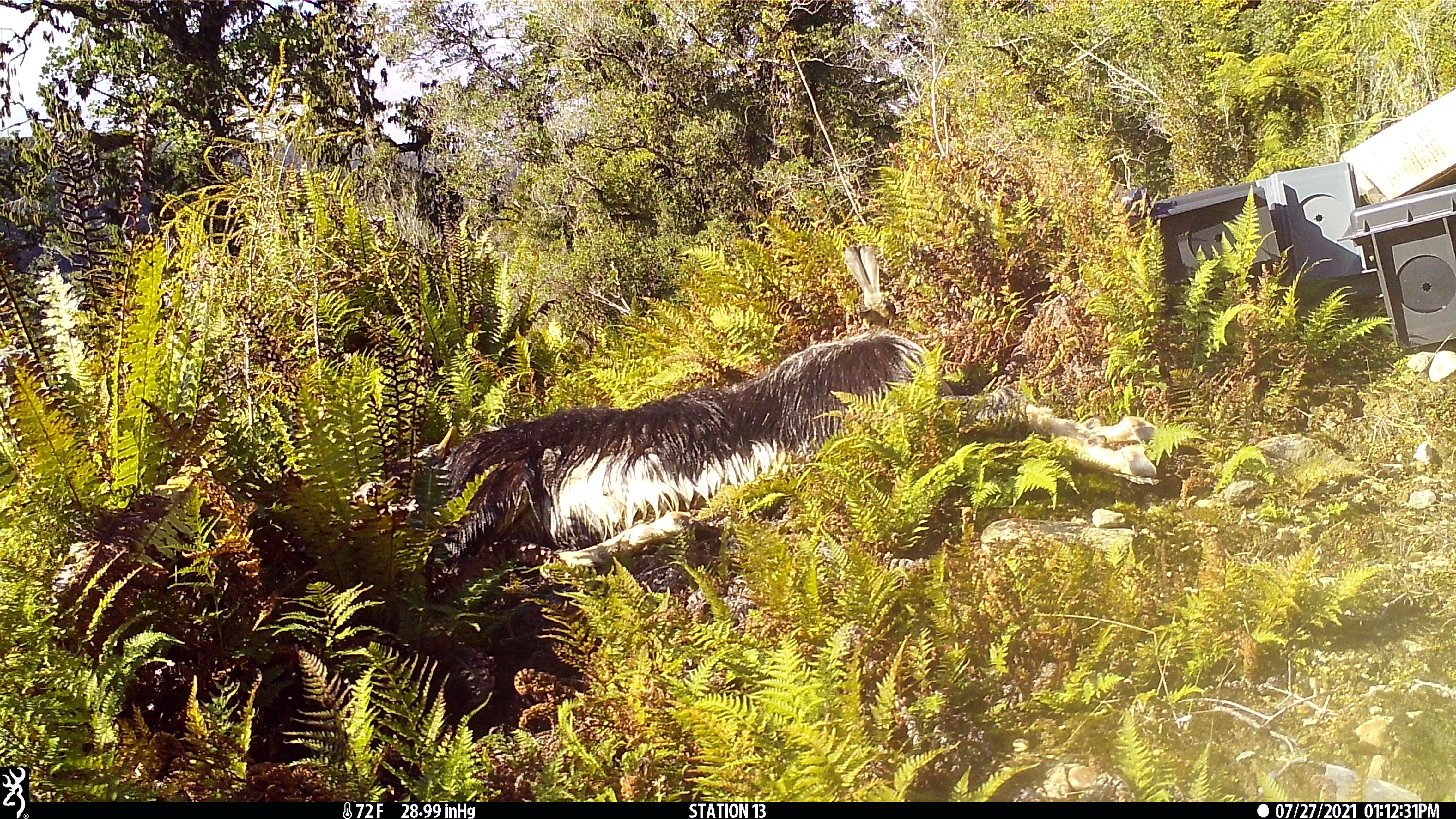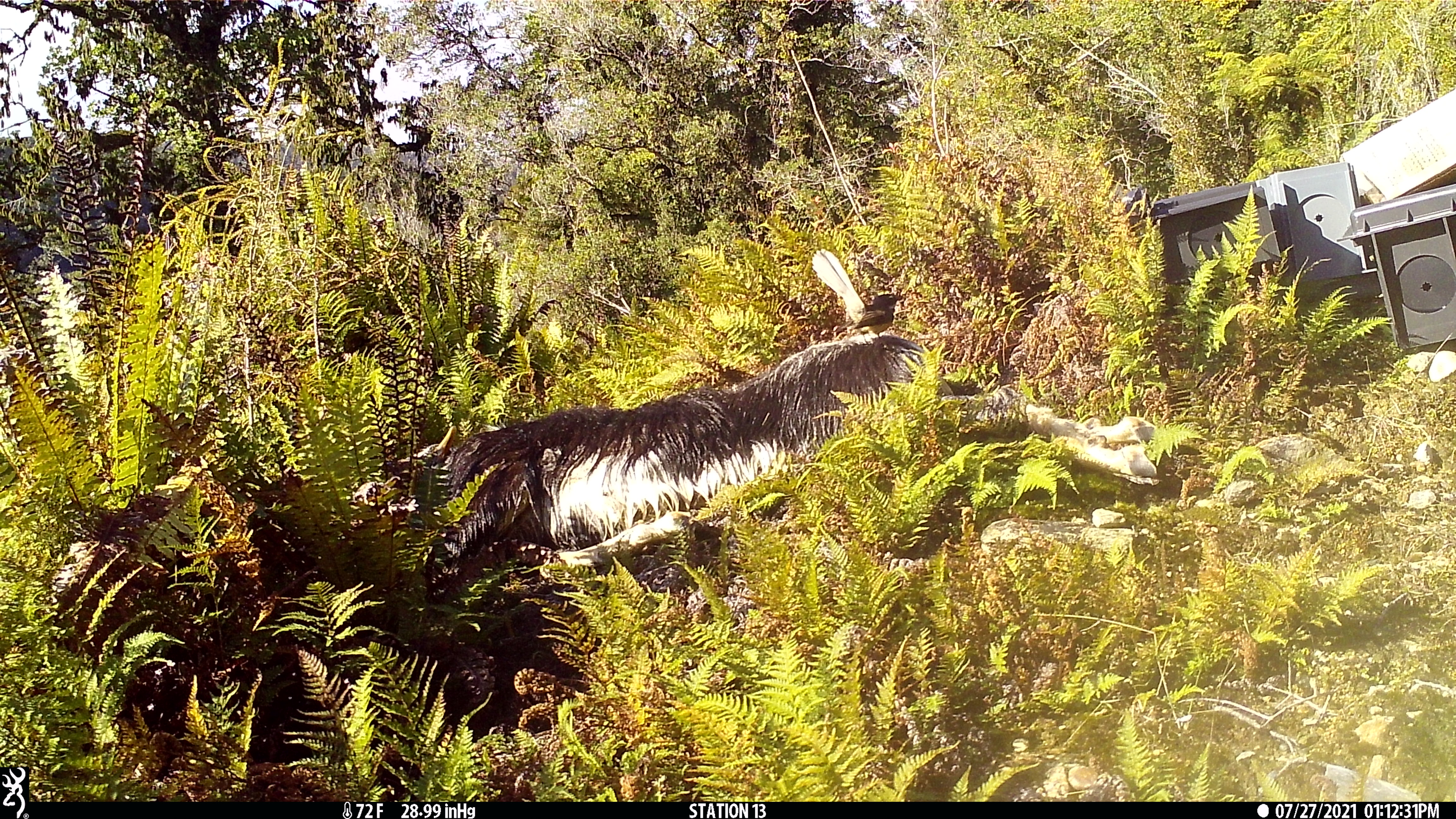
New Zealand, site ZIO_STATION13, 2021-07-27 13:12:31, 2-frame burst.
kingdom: Animalia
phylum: Chordata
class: Aves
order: Passeriformes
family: Rhipiduridae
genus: Rhipidura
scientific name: Rhipidura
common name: fantails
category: fantail